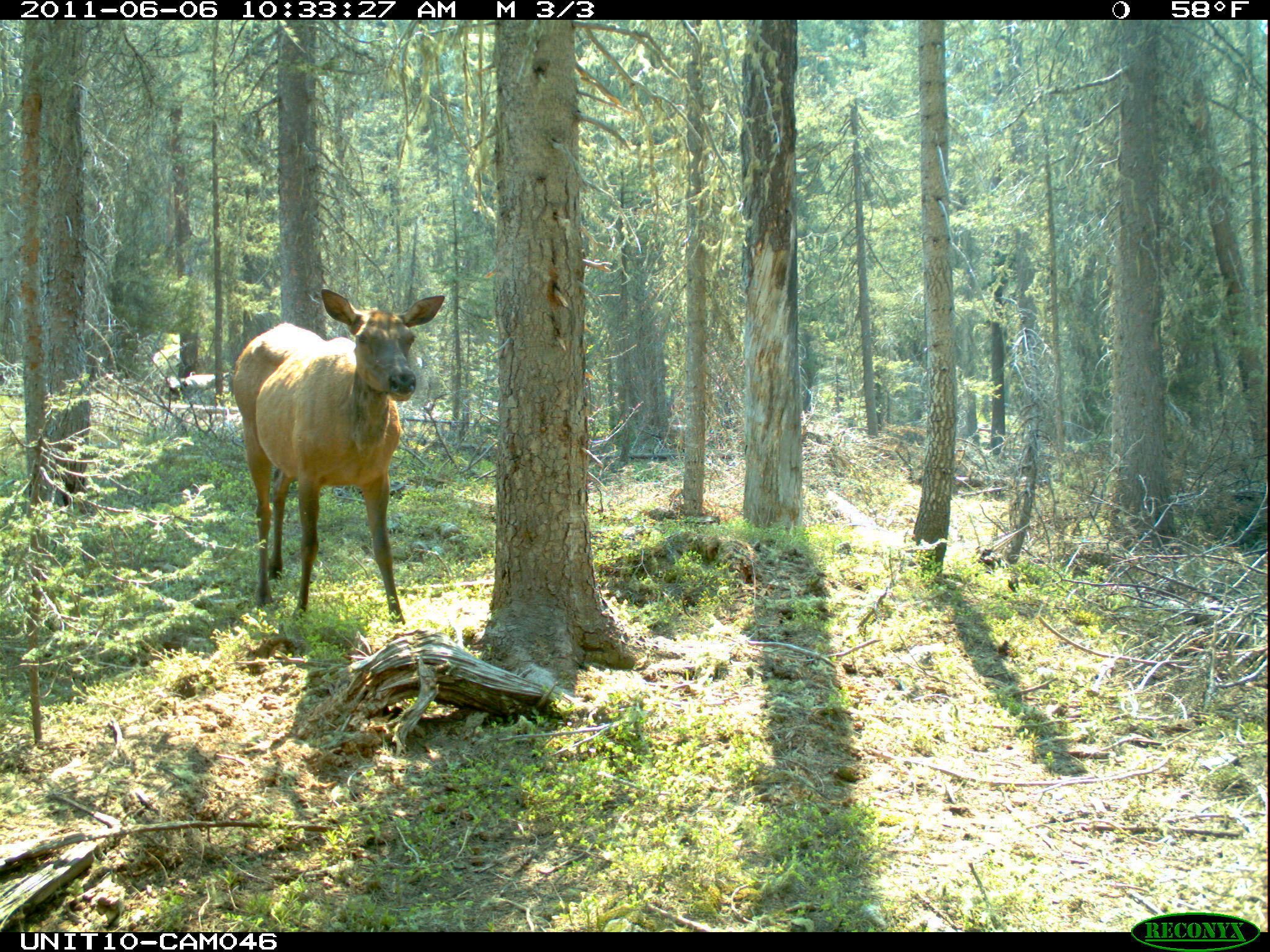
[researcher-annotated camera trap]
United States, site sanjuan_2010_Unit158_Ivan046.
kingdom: Animalia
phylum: Chordata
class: Mammalia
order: Artiodactyla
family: Cervidae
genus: Cervus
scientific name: Cervus elaphus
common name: red deer